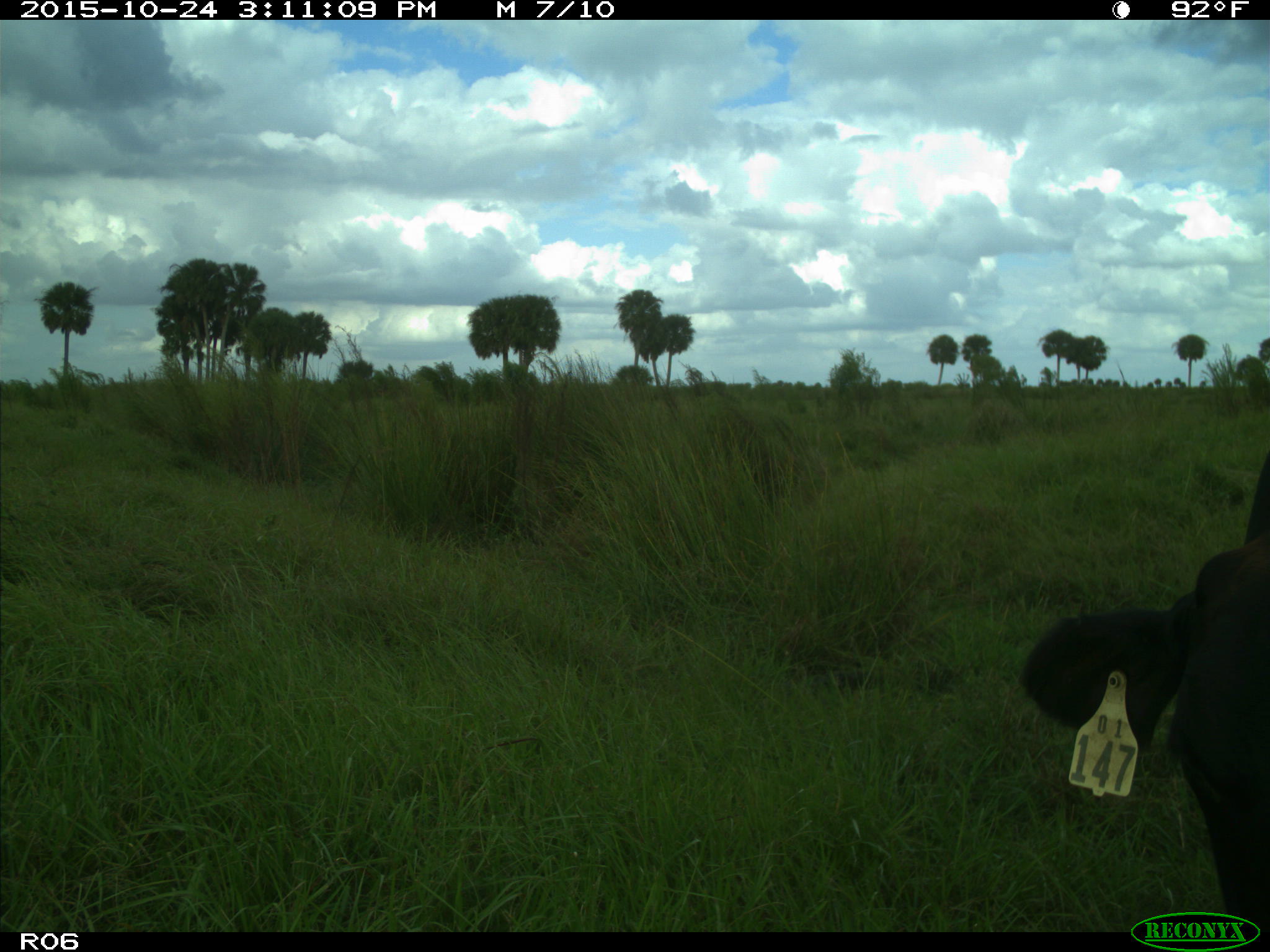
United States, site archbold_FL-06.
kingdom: Animalia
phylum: Chordata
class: Mammalia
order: Artiodactyla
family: Bovidae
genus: Bos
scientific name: Bos taurus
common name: domestic cow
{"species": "Bos taurus (domestic cow)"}